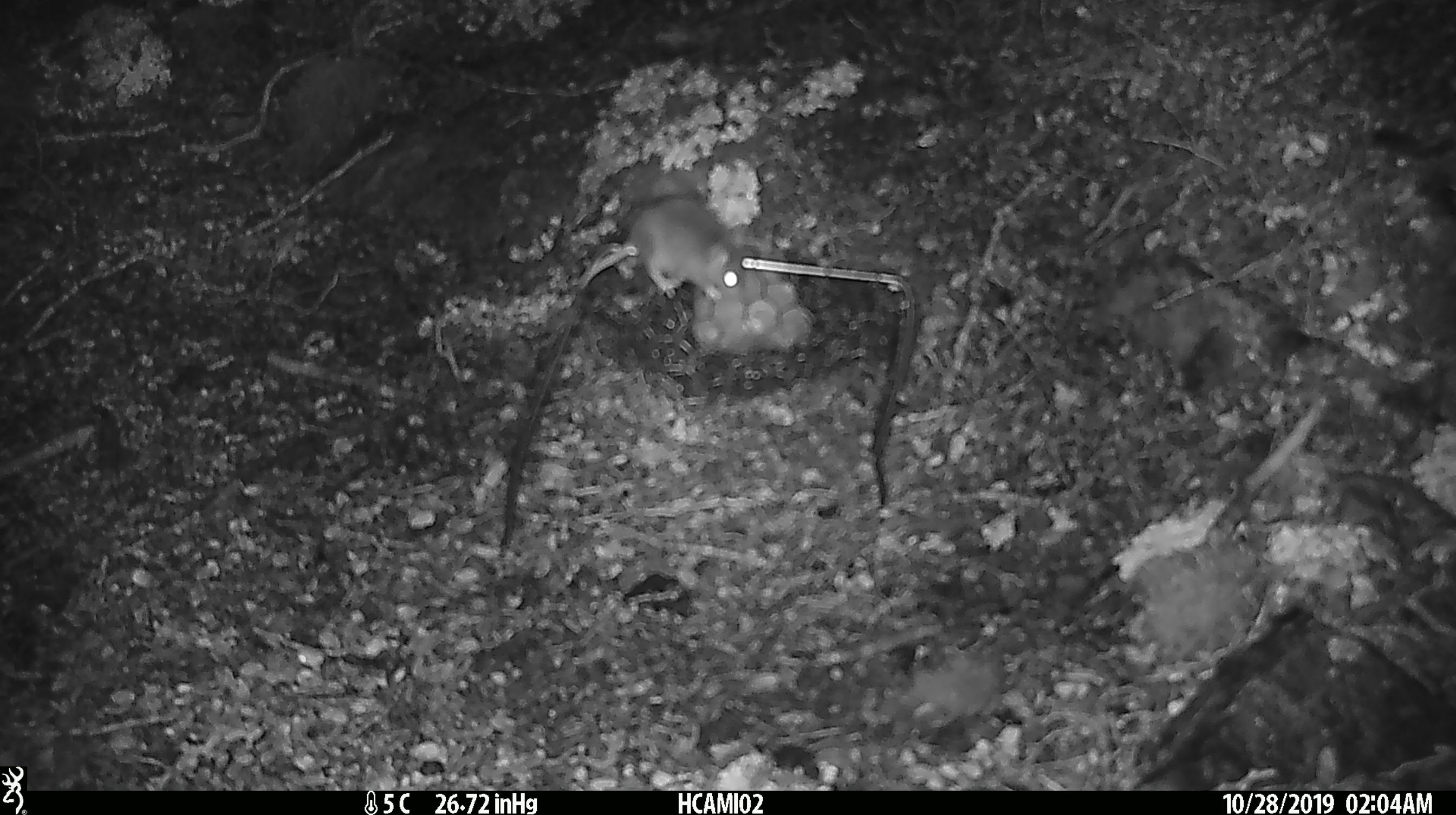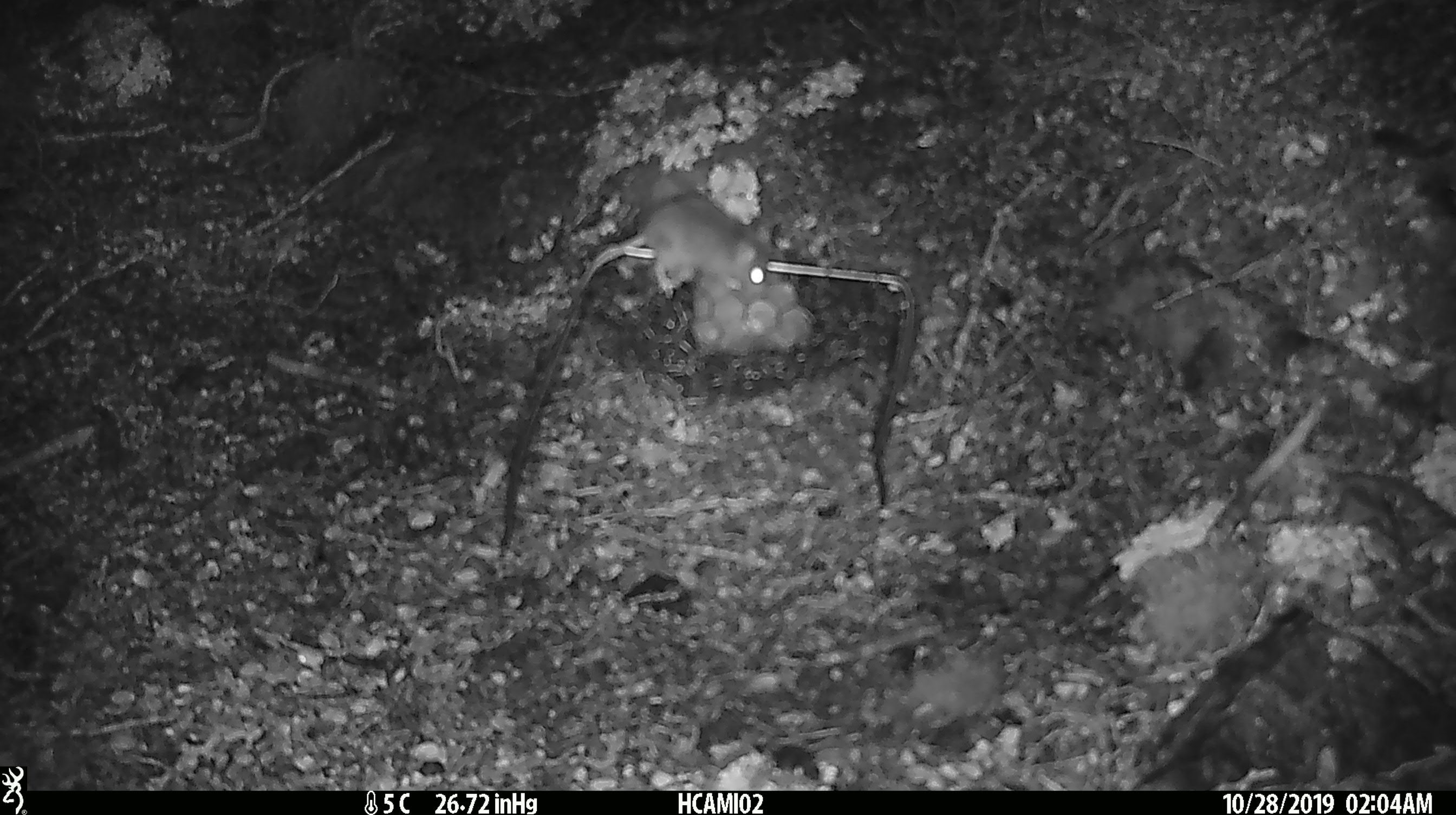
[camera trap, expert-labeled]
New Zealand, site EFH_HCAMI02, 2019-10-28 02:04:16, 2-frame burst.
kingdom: Animalia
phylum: Chordata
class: Mammalia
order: Rodentia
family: Muridae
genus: Mus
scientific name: Mus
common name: mouse